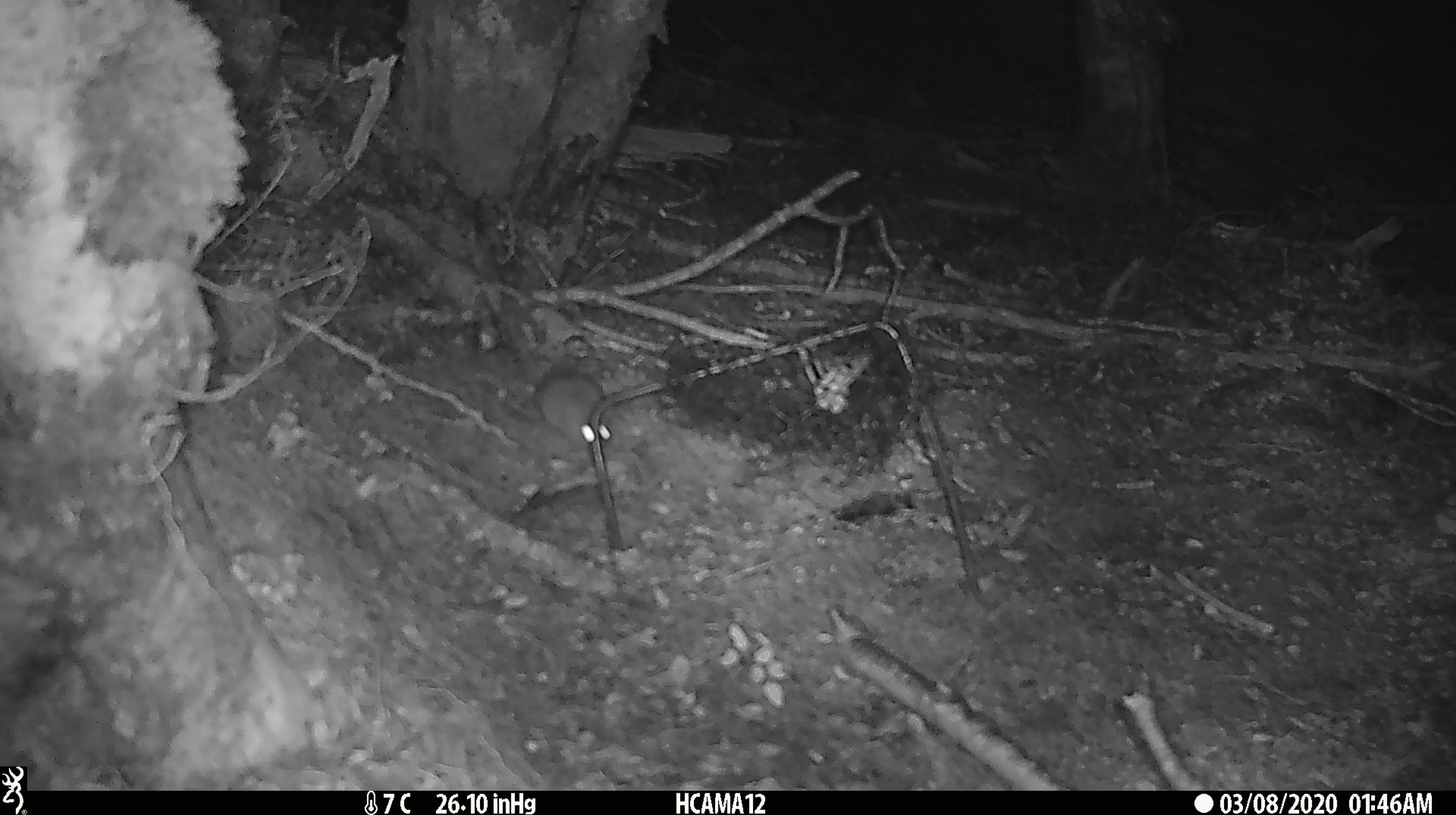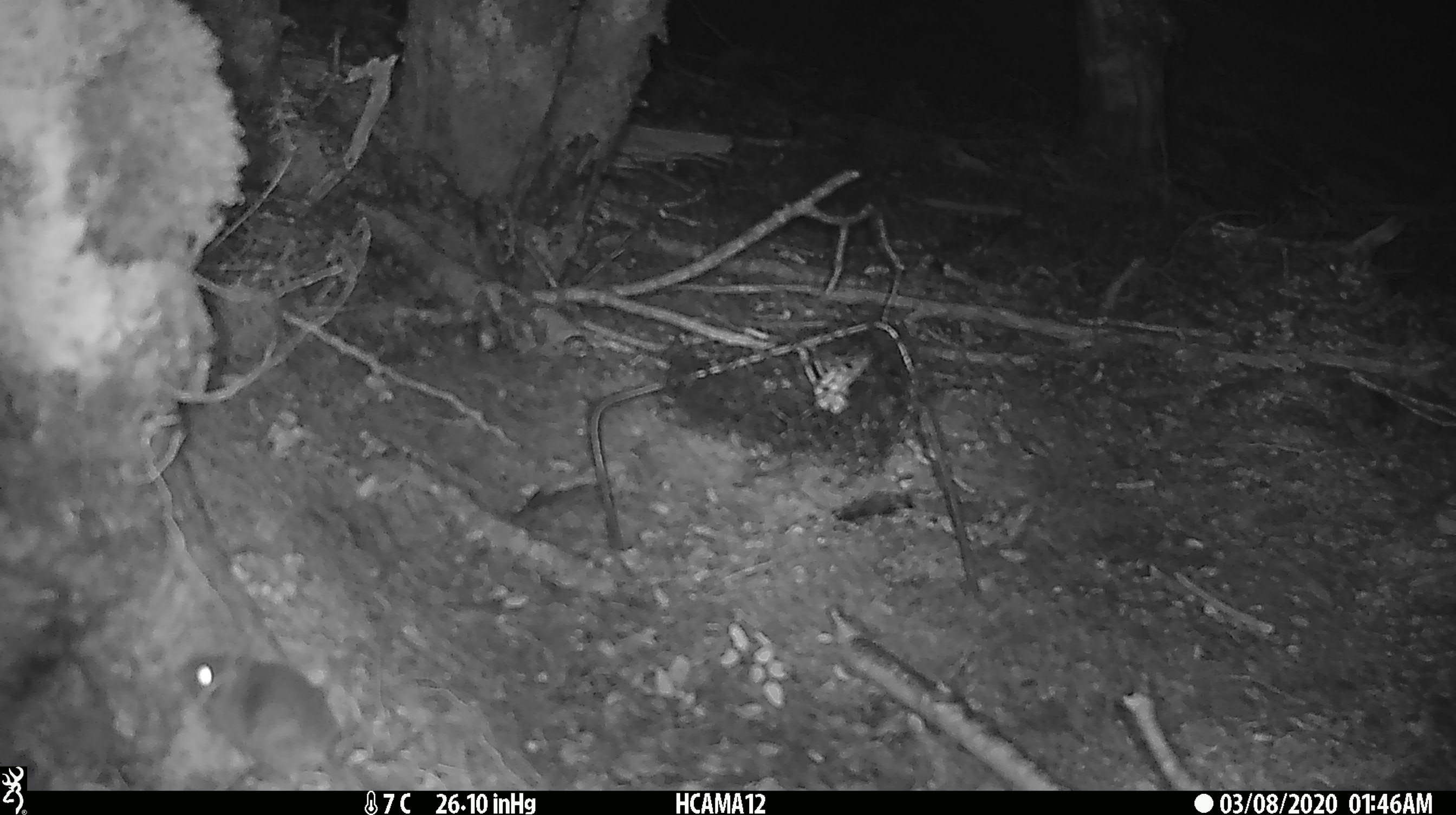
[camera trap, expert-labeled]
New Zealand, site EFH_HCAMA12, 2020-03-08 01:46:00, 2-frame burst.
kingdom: Animalia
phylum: Chordata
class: Mammalia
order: Rodentia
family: Muridae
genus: Mus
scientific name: Mus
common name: mouse